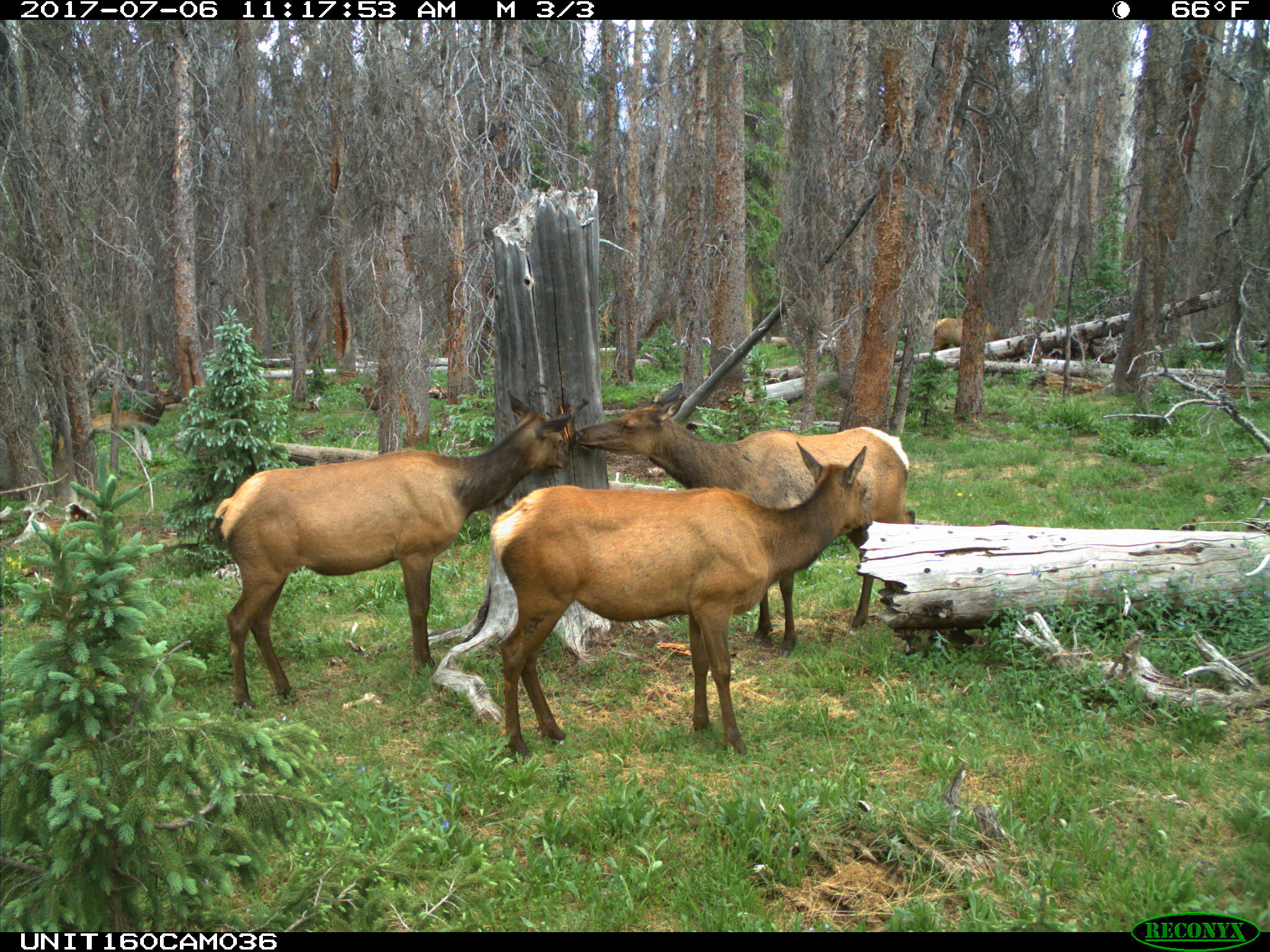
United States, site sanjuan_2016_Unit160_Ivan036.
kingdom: Animalia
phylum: Chordata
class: Mammalia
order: Artiodactyla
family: Cervidae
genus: Cervus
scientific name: Cervus elaphus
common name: red deer